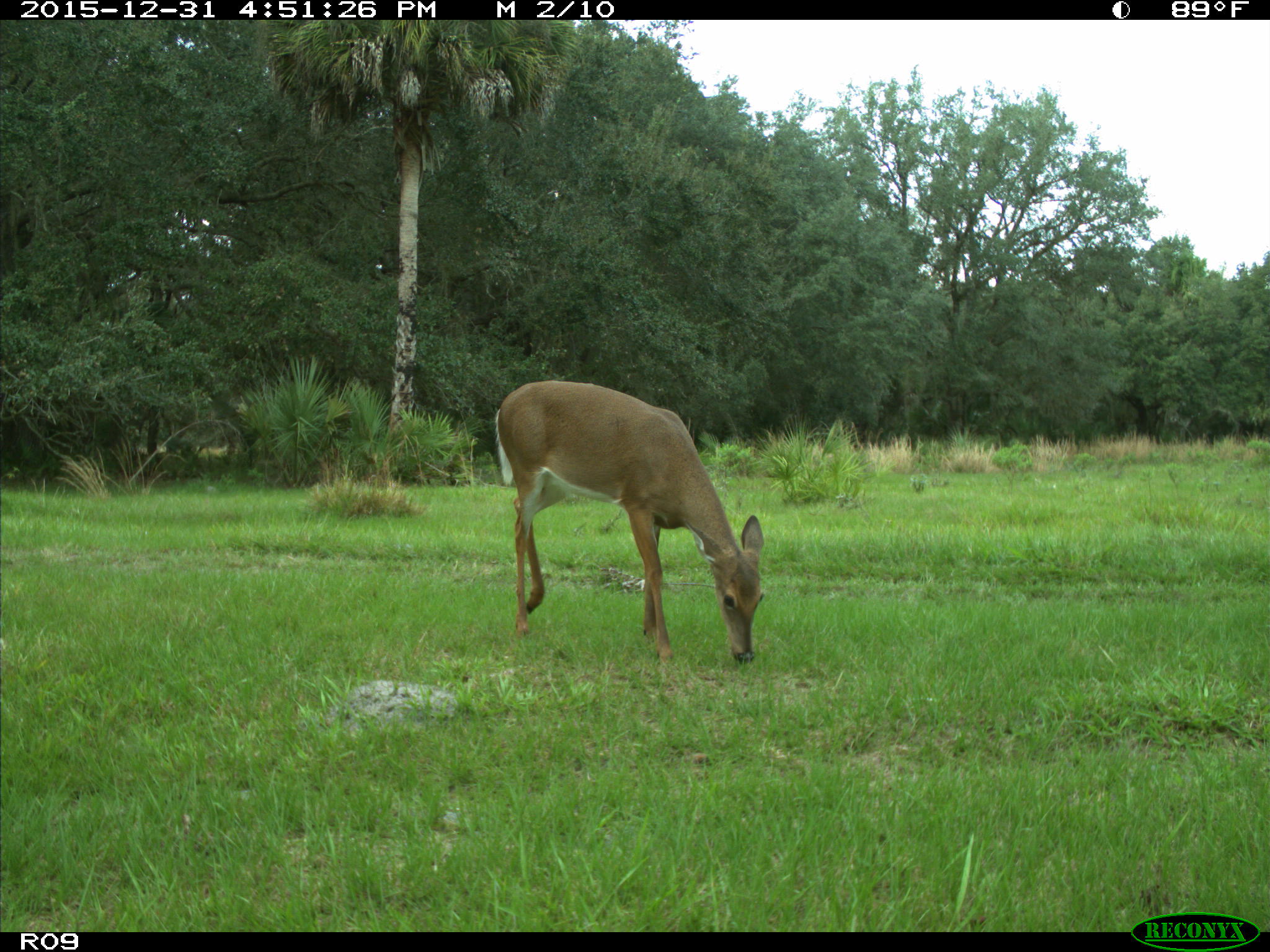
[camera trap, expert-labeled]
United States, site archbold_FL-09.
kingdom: Animalia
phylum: Chordata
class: Mammalia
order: Artiodactyla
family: Cervidae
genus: Odocoileus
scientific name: Odocoileus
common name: deer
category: unidentified deer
Unidentified deer (deer) (Odocoileus).